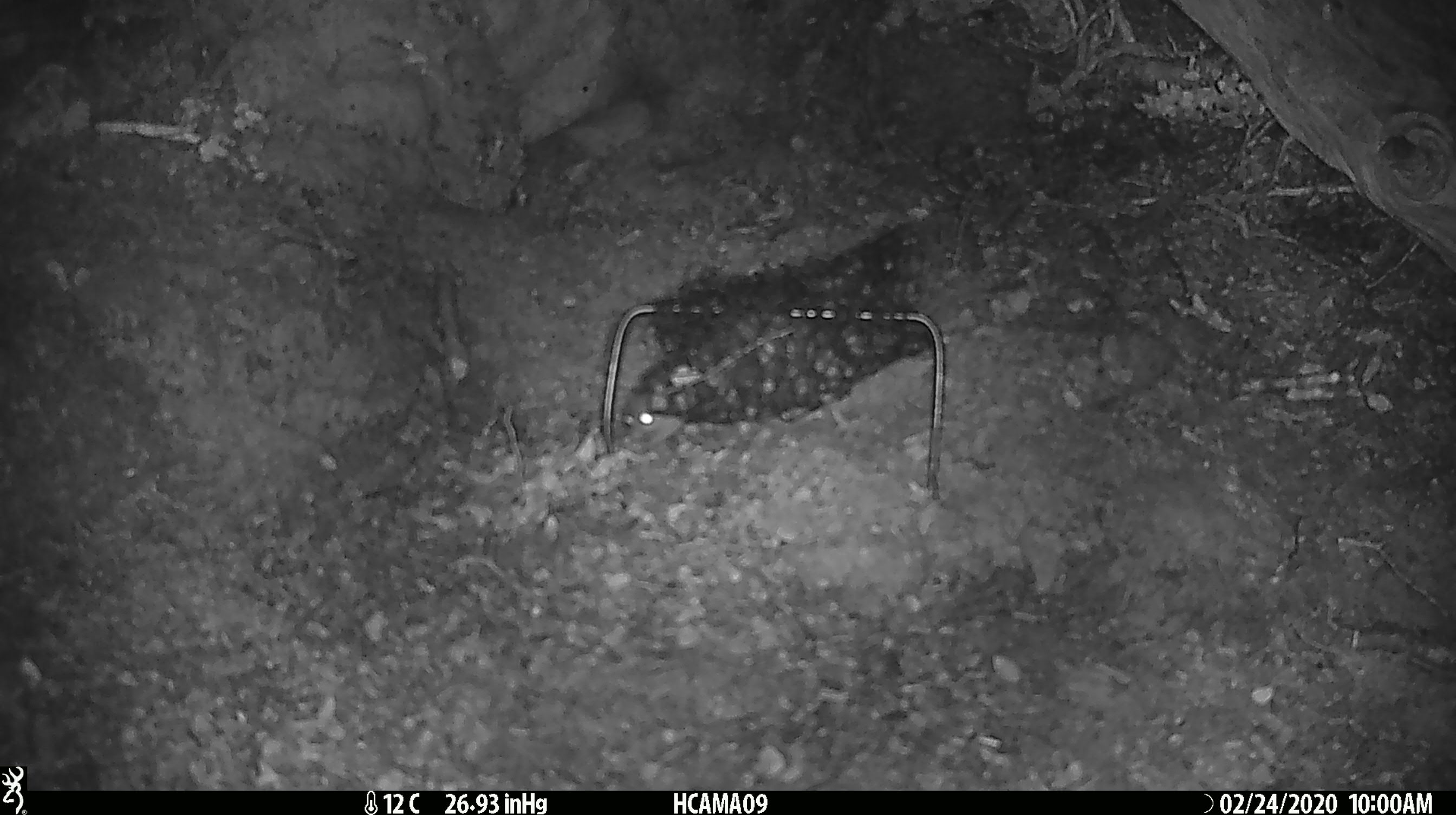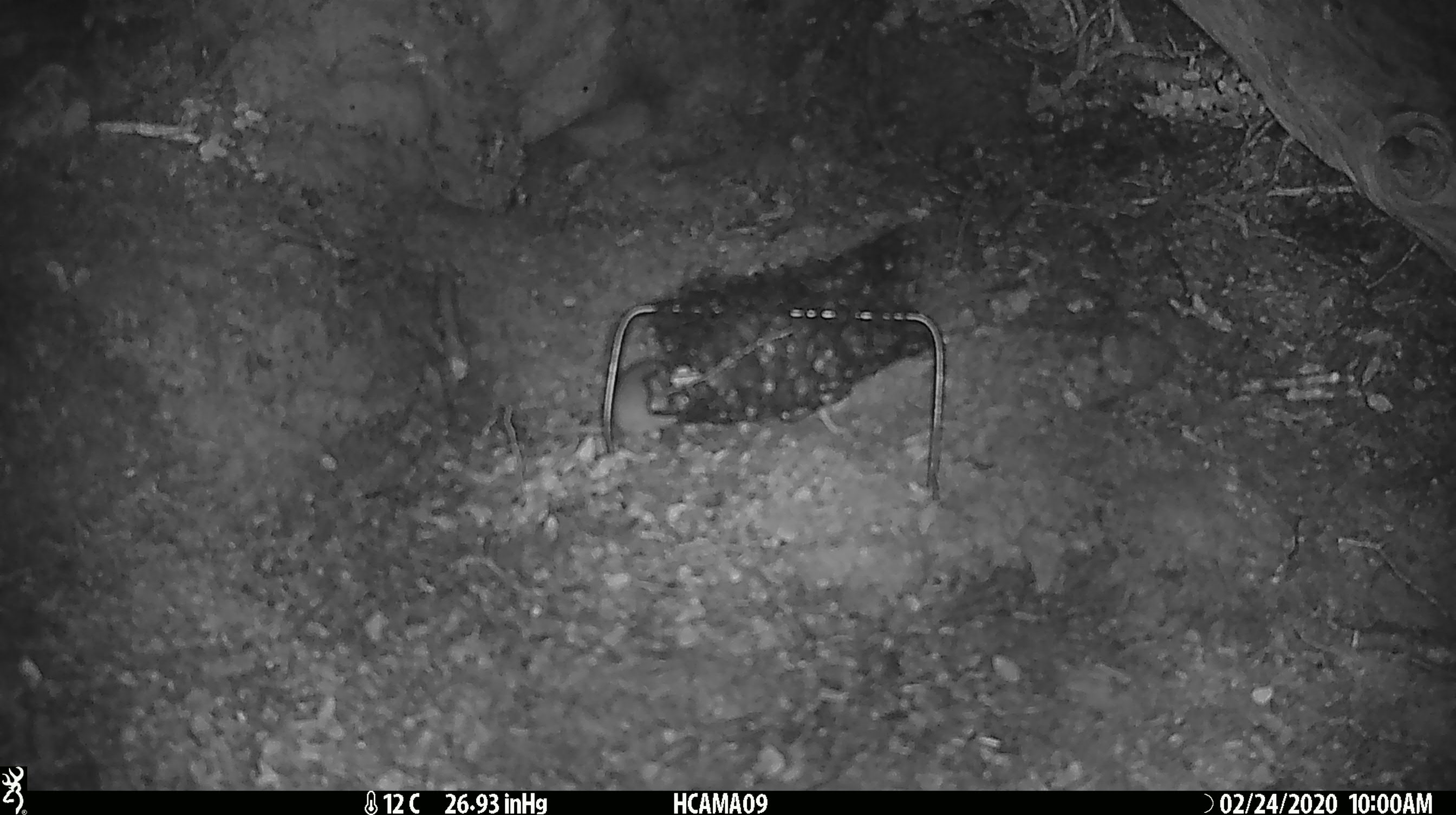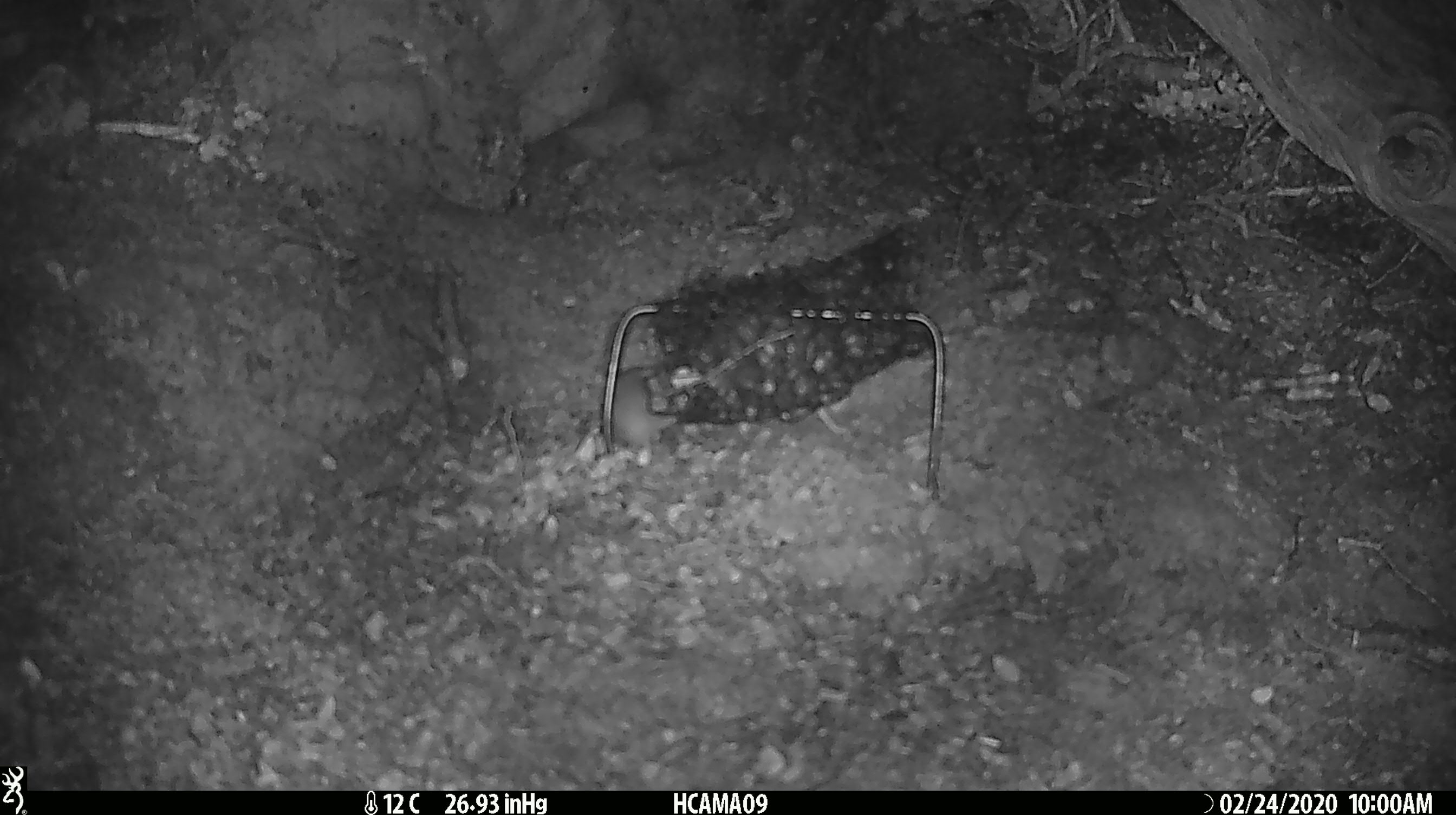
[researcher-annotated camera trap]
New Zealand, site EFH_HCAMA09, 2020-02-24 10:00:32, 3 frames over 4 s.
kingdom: Animalia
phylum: Chordata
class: Mammalia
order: Rodentia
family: Muridae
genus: Mus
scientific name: Mus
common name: mouse